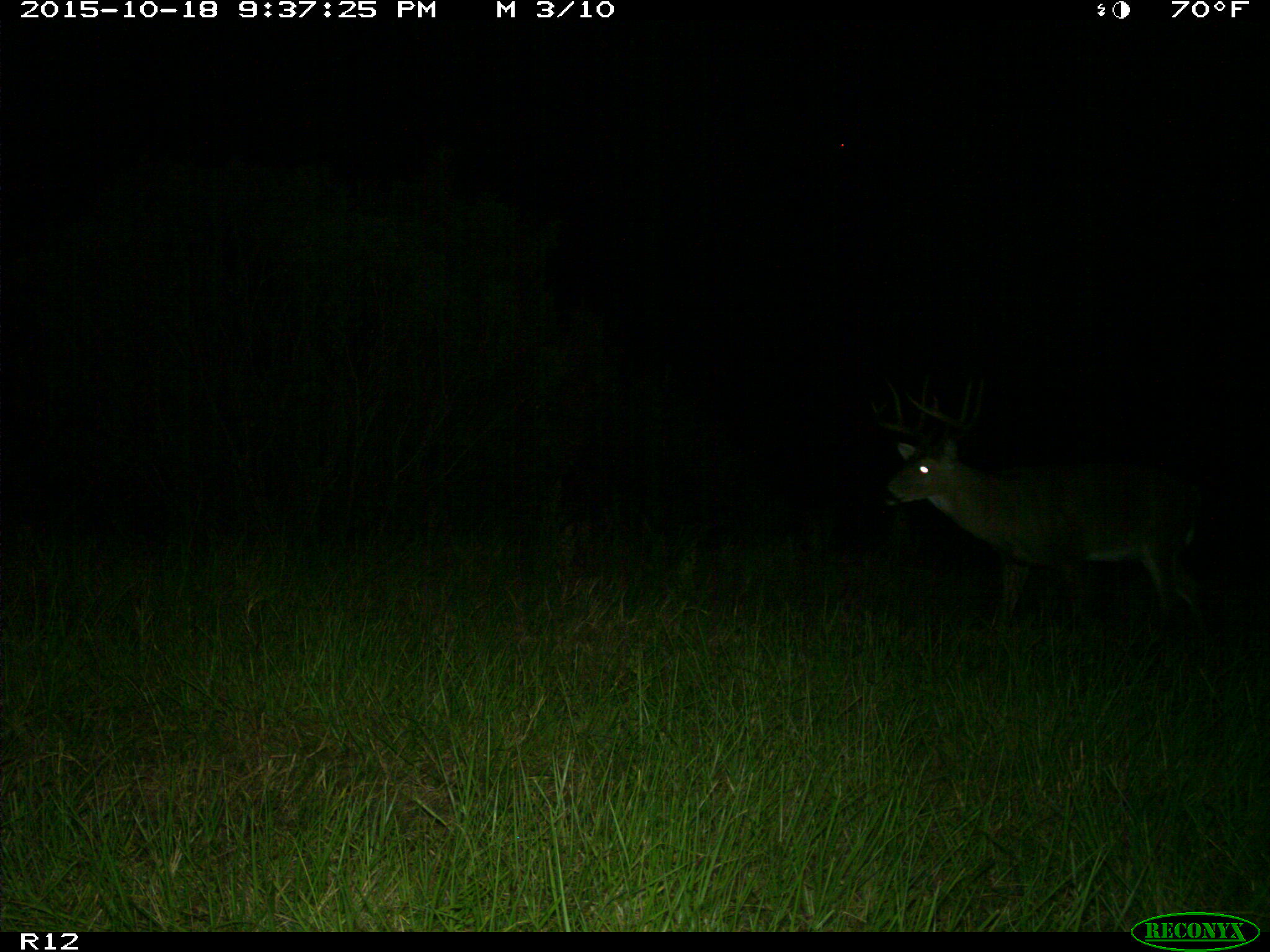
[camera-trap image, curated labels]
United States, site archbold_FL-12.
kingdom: Animalia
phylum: Chordata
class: Mammalia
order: Artiodactyla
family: Cervidae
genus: Odocoileus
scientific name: Odocoileus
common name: deer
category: unidentified deer